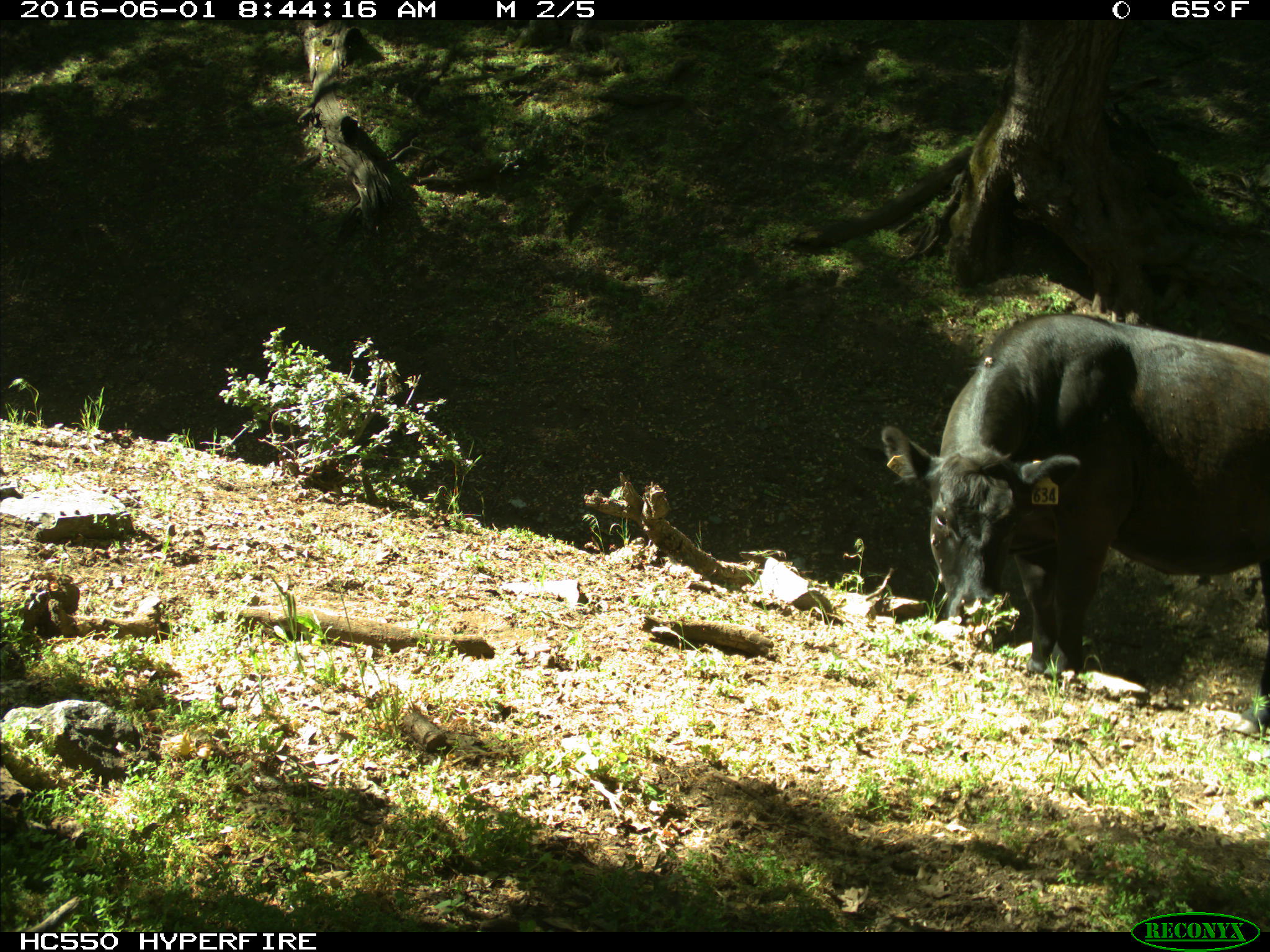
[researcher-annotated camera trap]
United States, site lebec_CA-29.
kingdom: Animalia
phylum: Chordata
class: Mammalia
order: Artiodactyla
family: Bovidae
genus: Bos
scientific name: Bos taurus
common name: domestic cow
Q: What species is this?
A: Bos taurus (domestic cow).